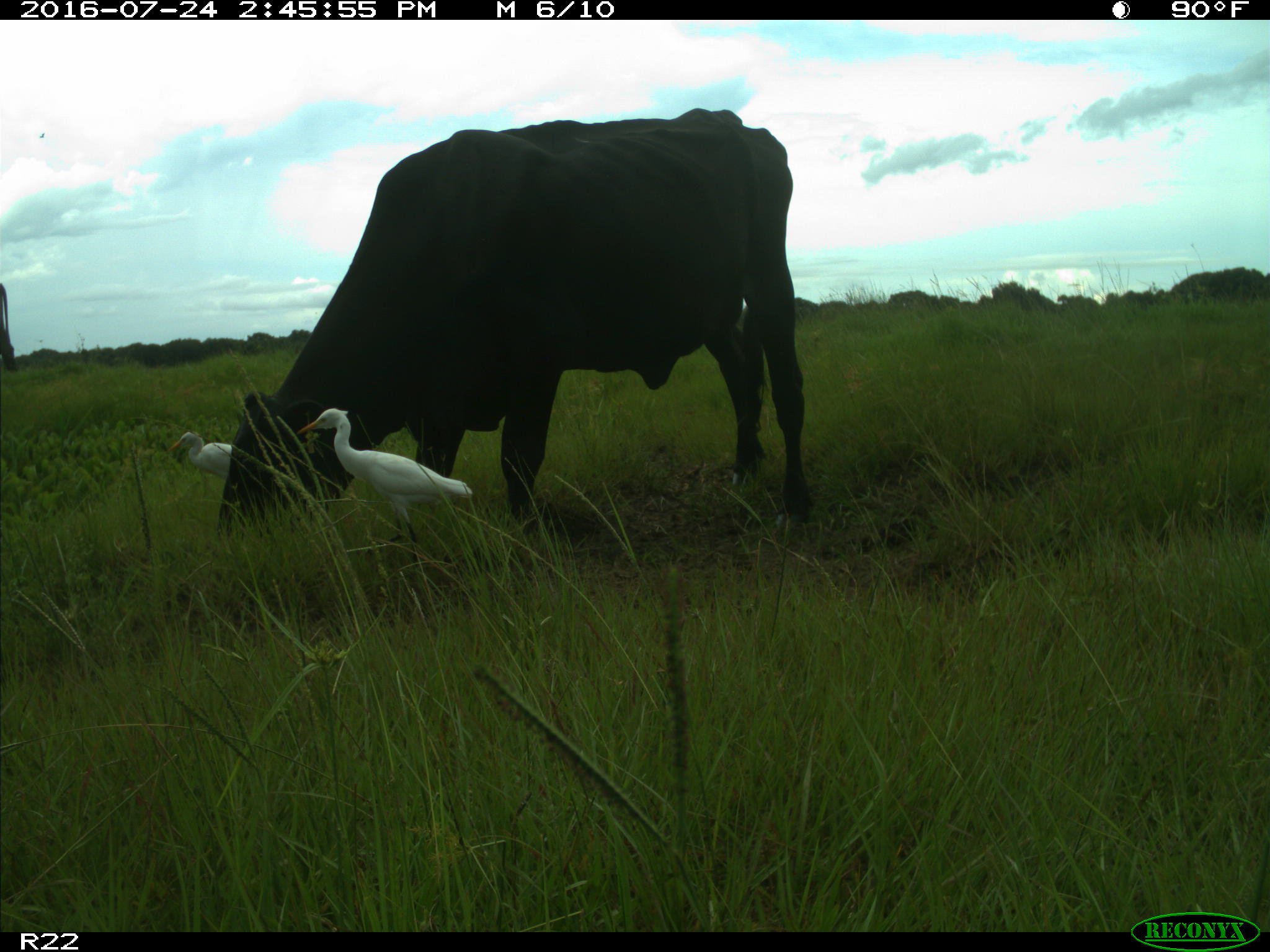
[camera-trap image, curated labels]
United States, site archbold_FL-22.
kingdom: Animalia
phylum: Chordata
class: Mammalia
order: Artiodactyla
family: Bovidae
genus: Bos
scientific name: Bos taurus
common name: domestic cow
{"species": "Bos taurus (domestic cow)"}